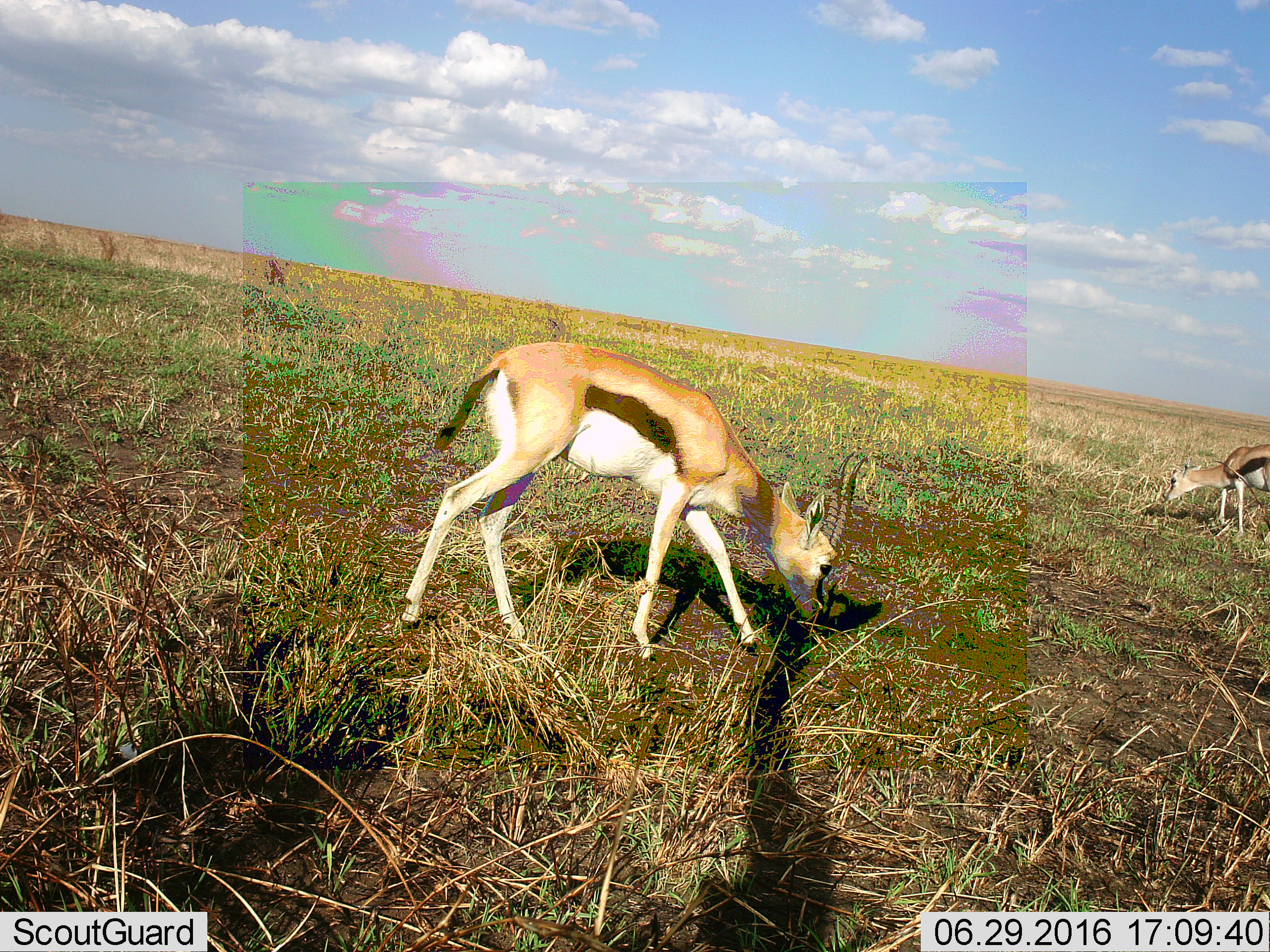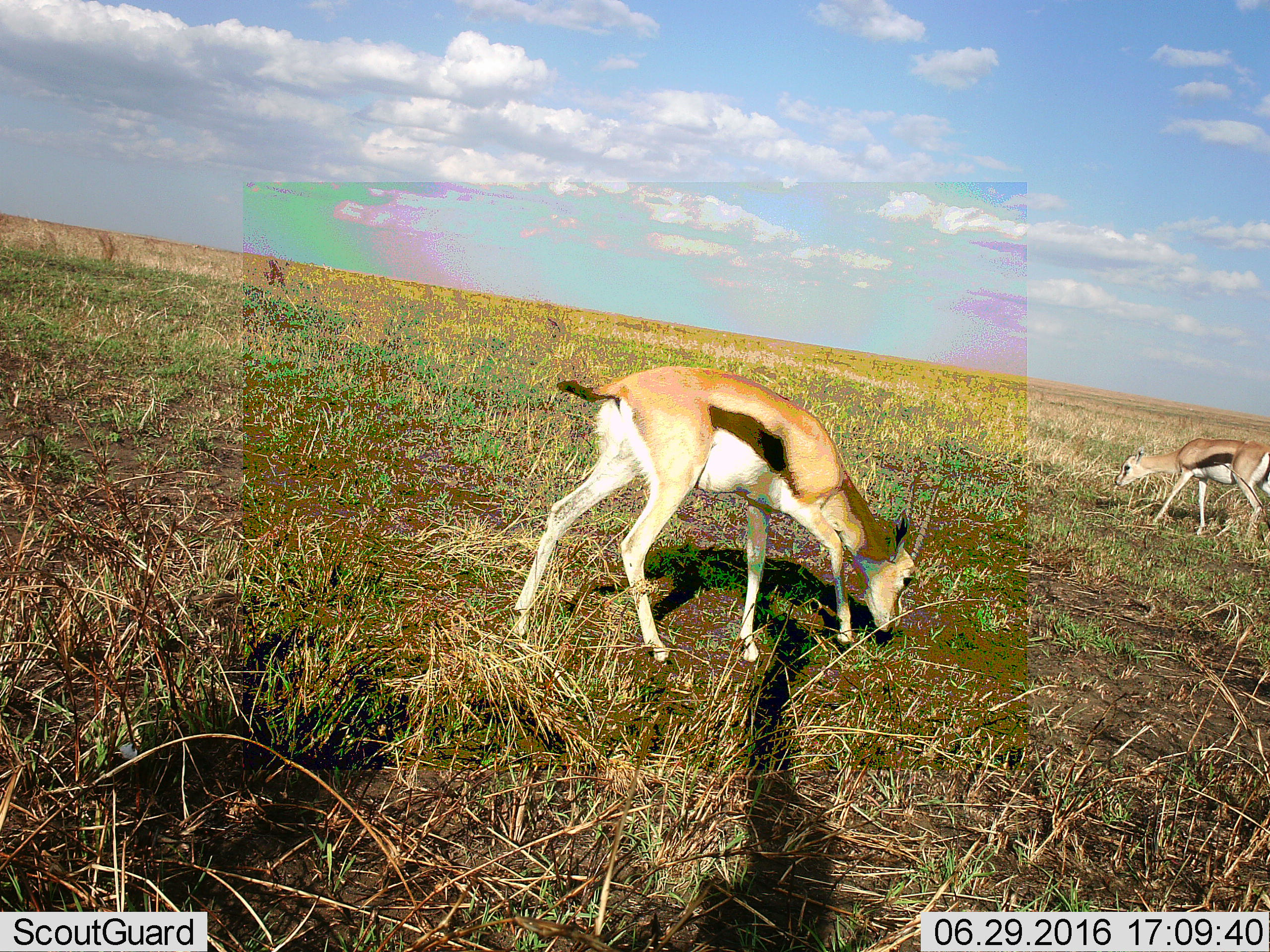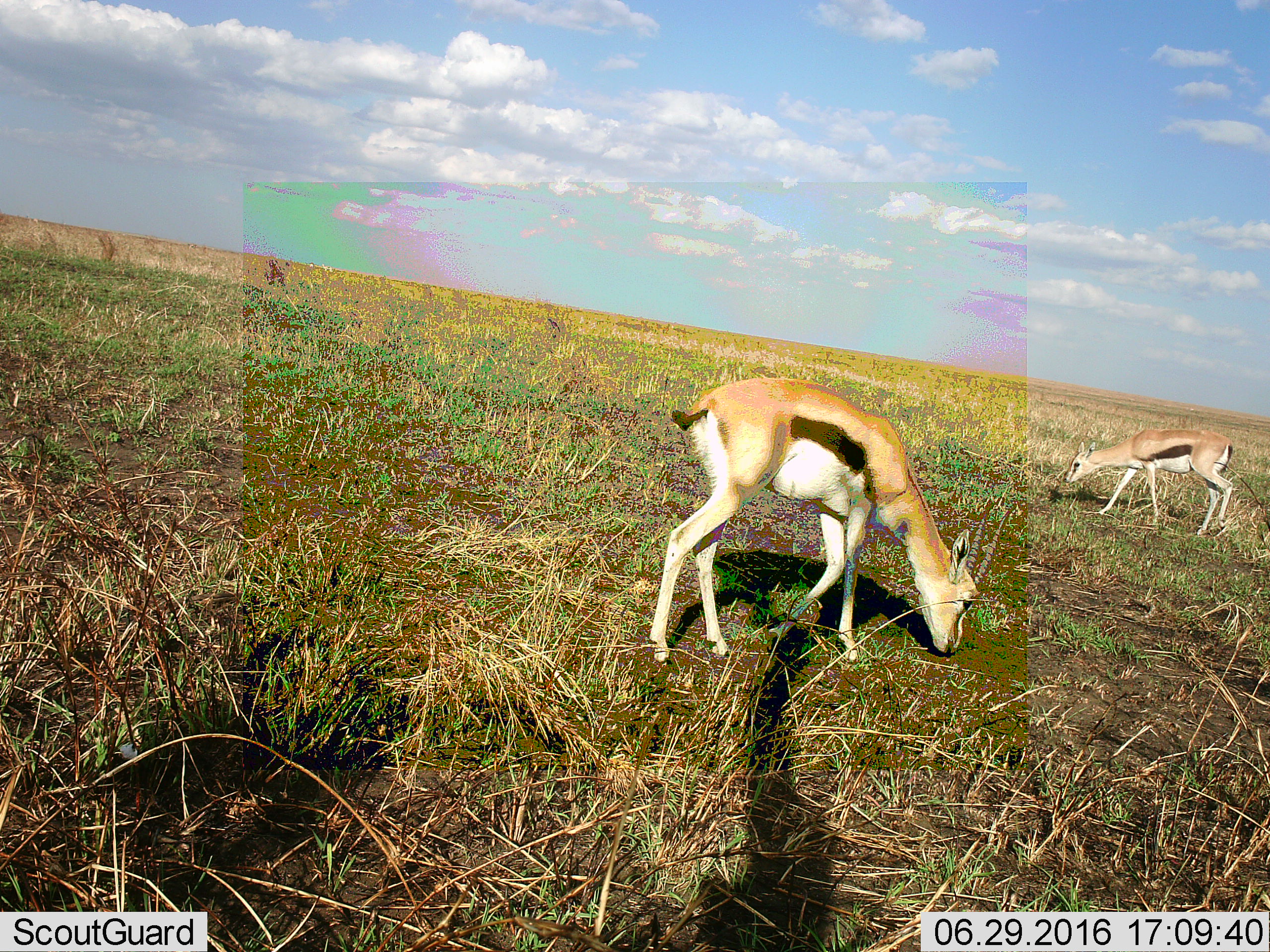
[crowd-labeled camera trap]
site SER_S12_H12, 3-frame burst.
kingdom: Animalia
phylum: Chordata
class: Mammalia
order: Artiodactyla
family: Bovidae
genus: Eudorcas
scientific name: Eudorcas thomsonii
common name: thomson's gazelle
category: gazellethomsons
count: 2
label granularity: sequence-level